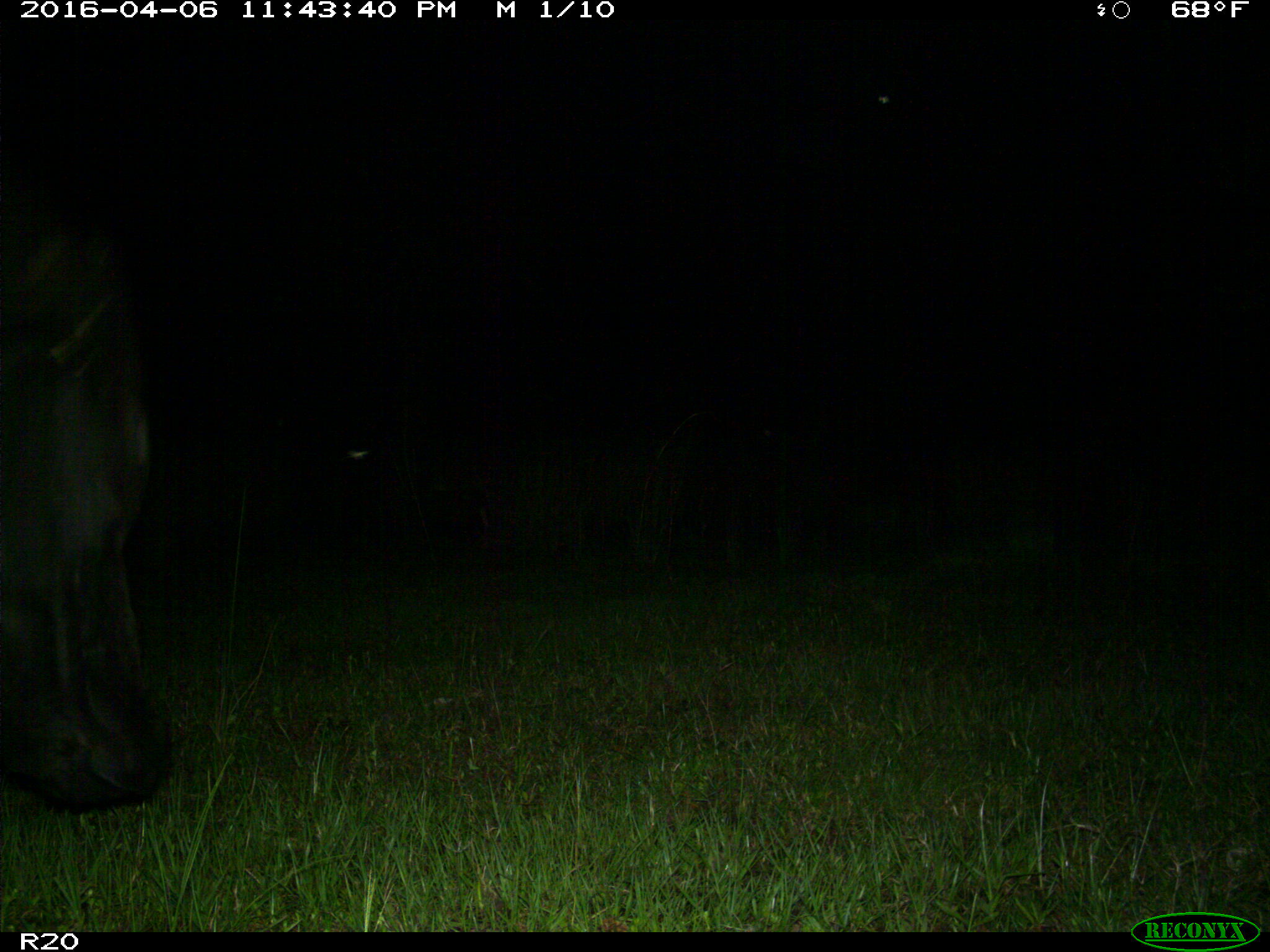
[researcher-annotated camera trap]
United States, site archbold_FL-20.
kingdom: Animalia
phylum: Chordata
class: Mammalia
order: Artiodactyla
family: Bovidae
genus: Bos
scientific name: Bos taurus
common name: domestic cow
Bos taurus (domestic cow).